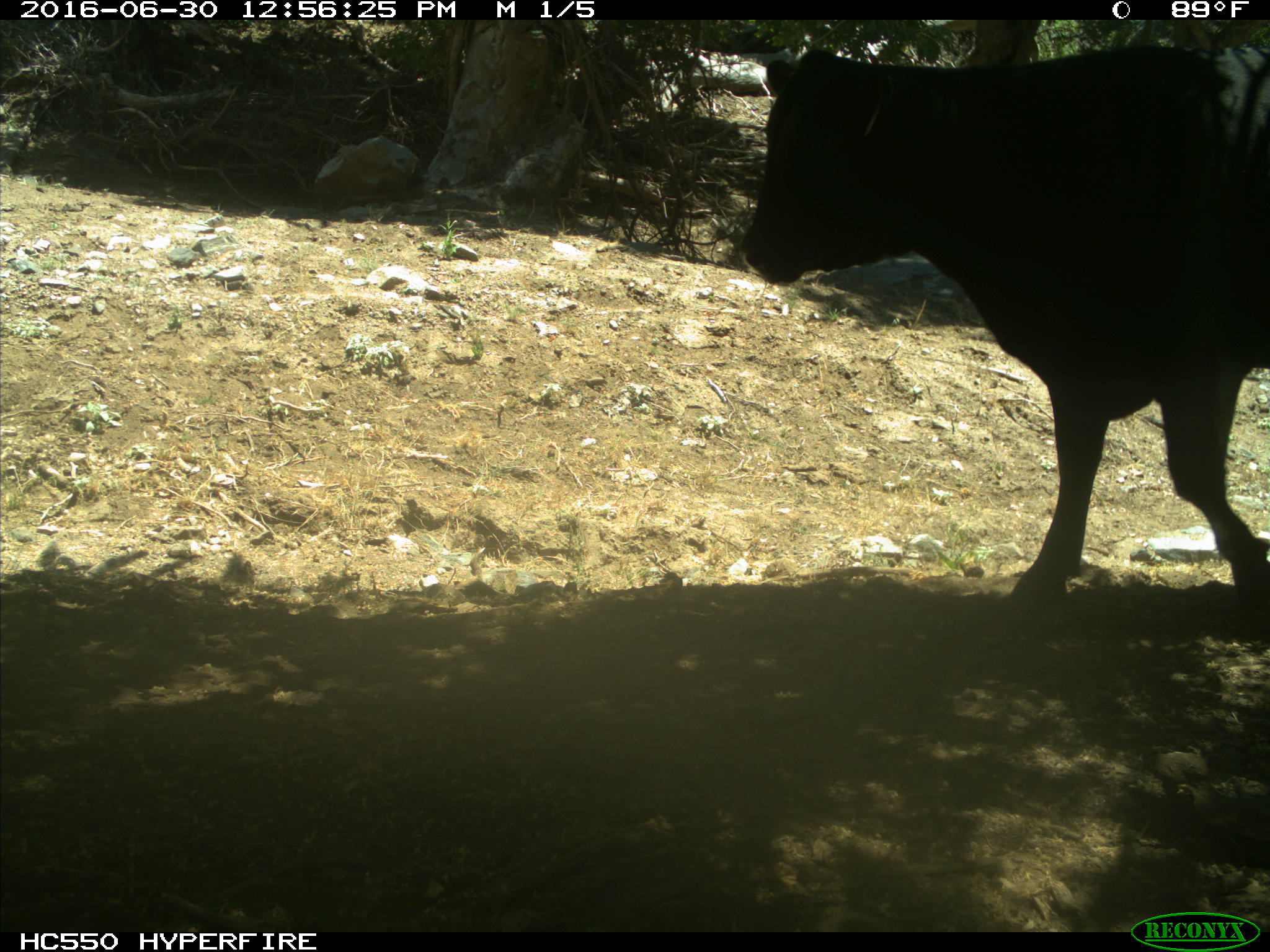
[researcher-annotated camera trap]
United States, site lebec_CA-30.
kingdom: Animalia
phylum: Chordata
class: Mammalia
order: Artiodactyla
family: Bovidae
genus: Bos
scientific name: Bos taurus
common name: domestic cow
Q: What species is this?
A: Bos taurus (domestic cow).